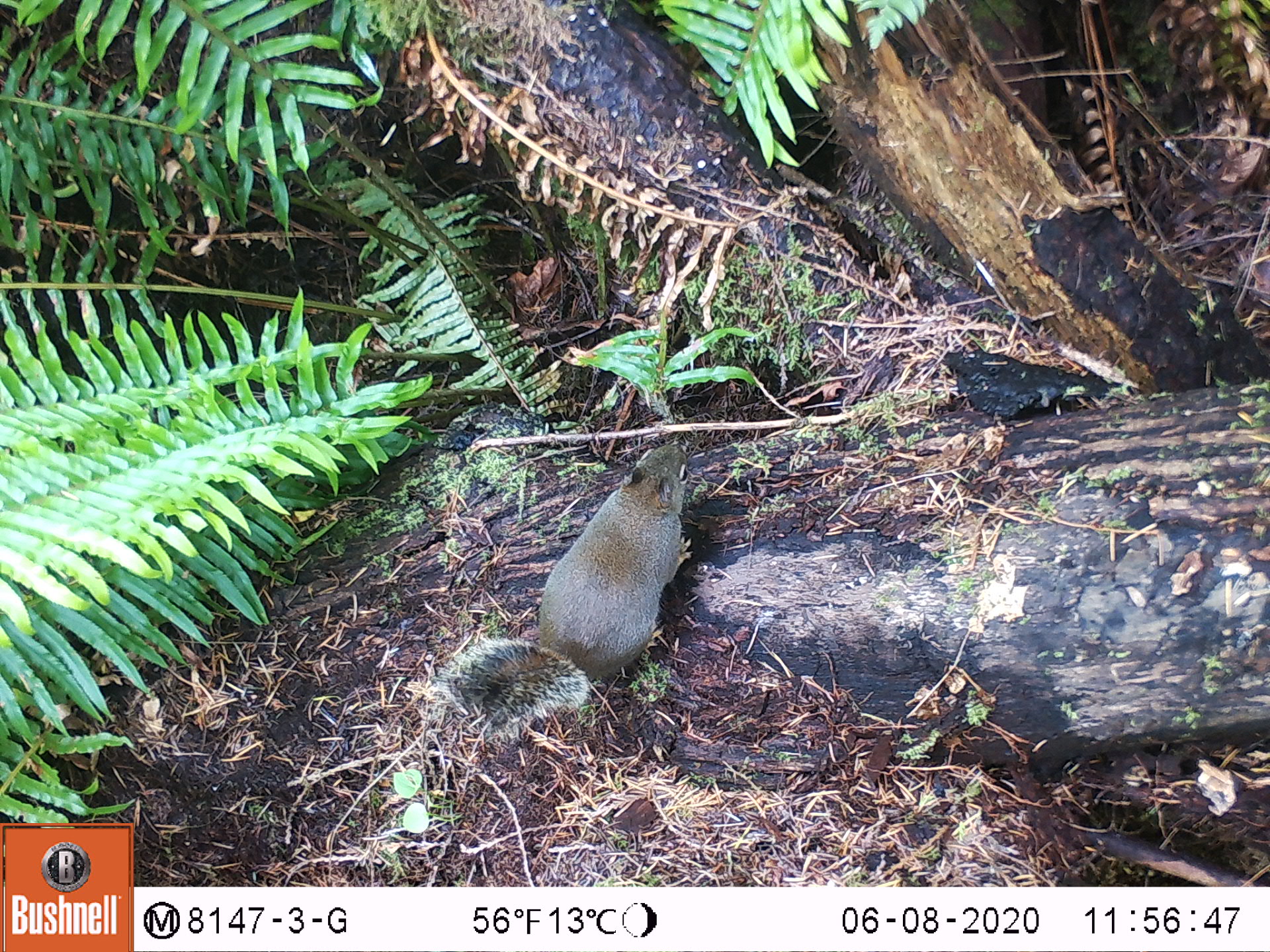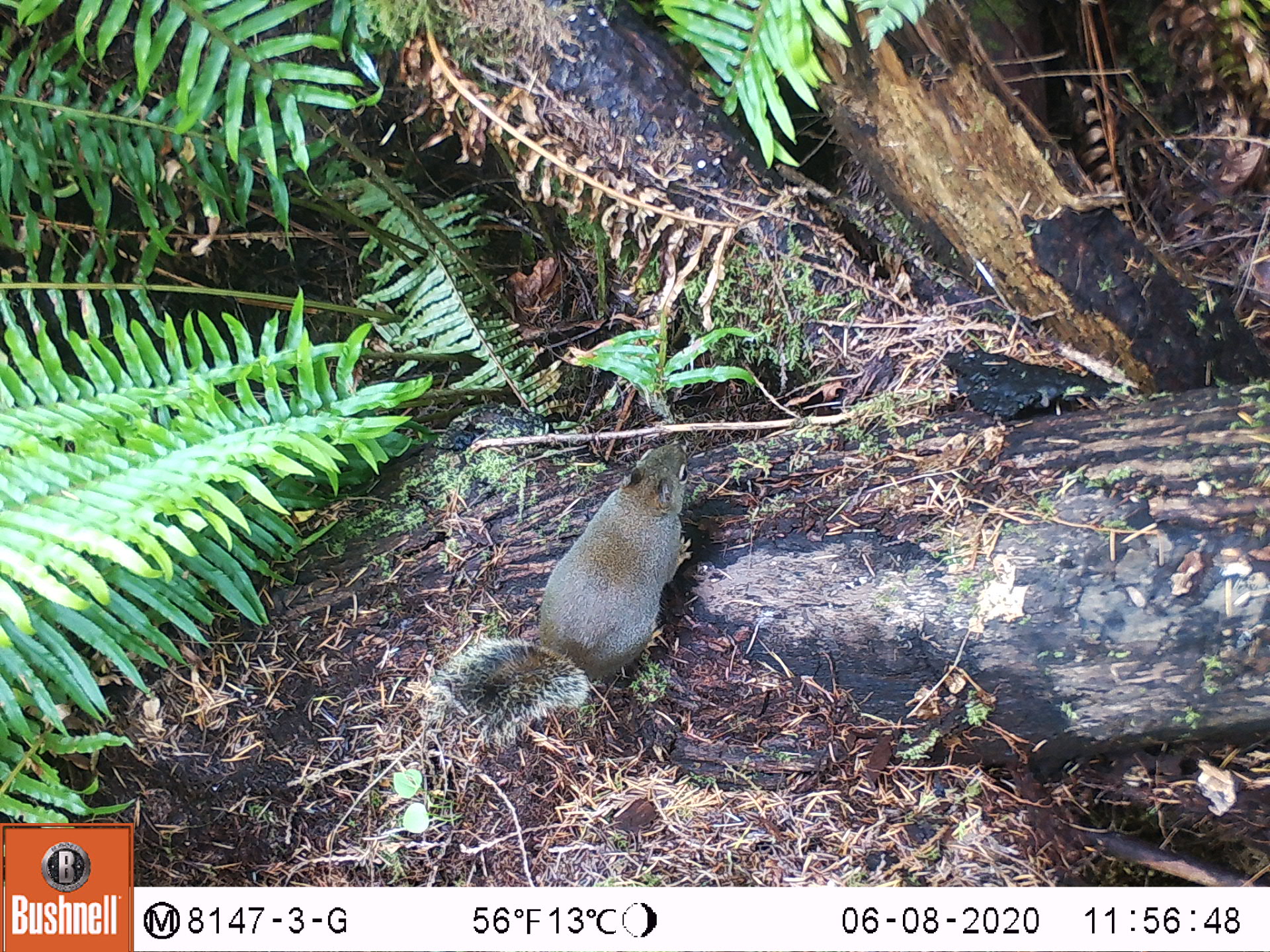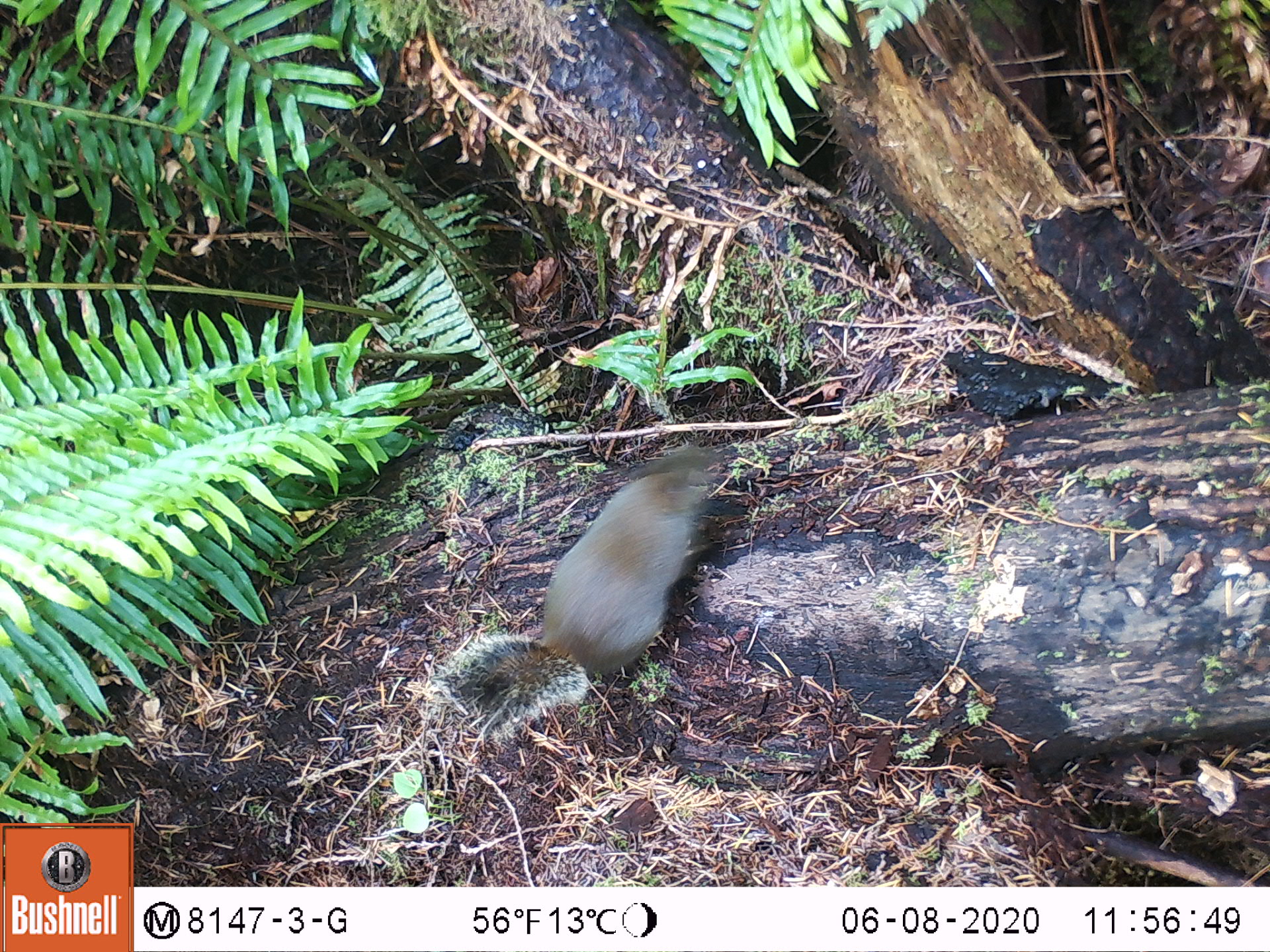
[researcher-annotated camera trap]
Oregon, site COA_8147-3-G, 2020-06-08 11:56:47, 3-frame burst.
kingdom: Animalia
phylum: Chordata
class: Mammalia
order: Rodentia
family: Sciuridae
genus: Tamiasciurus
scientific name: Tamiasciurus douglasii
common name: douglas squirrel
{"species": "douglas squirrel (Tamiasciurus douglasii)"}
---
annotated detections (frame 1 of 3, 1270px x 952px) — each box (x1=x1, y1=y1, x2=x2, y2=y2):
douglas squirrel: (x1=442, y1=436, x2=700, y2=731)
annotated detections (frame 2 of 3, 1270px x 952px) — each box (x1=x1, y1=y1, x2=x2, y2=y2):
douglas squirrel: (x1=446, y1=436, x2=694, y2=737)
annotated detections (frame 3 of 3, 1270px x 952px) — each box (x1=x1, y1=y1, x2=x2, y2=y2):
douglas squirrel: (x1=428, y1=446, x2=729, y2=724)